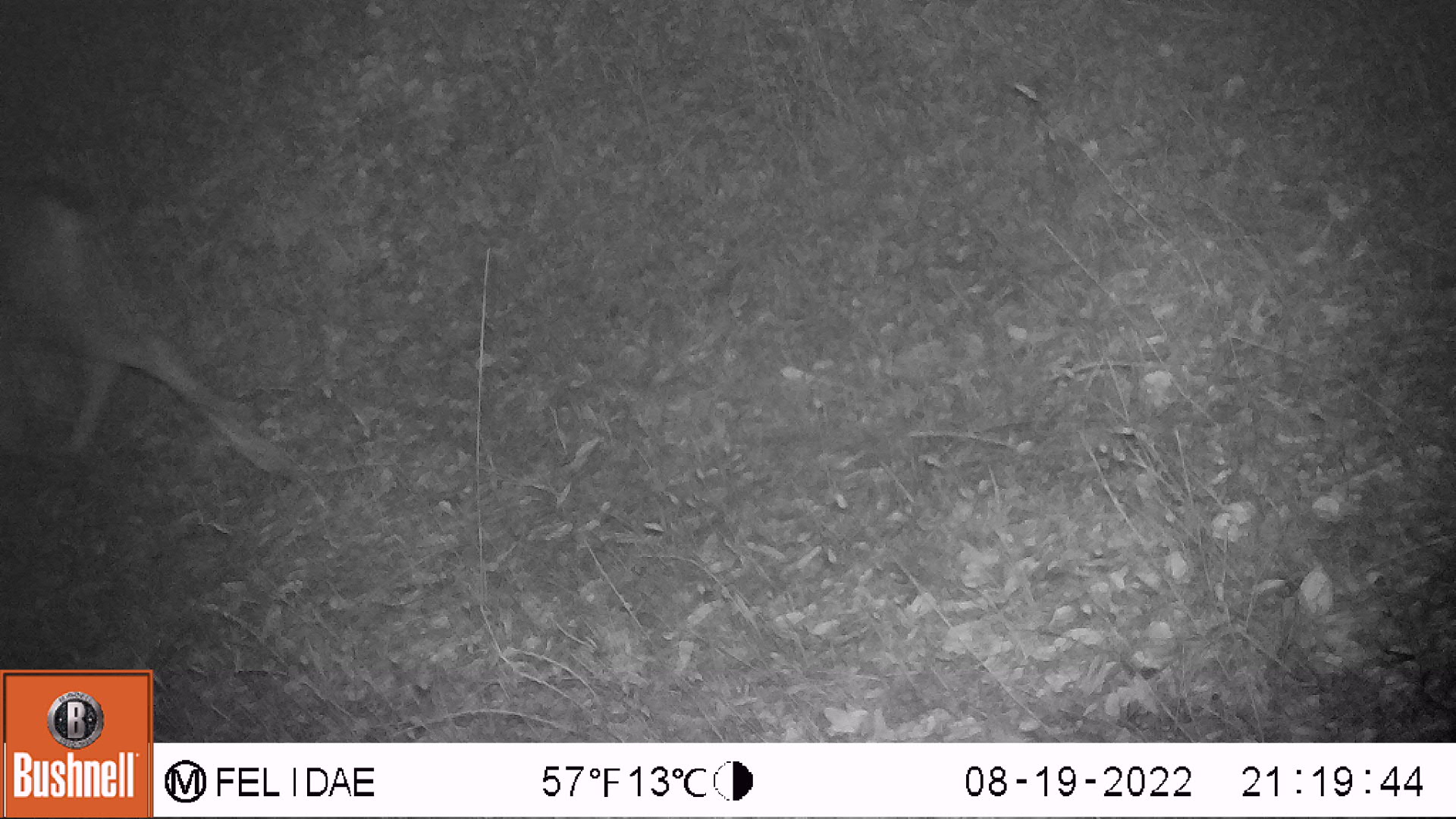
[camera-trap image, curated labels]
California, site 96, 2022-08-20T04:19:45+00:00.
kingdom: Animalia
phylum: Chordata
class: Mammalia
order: Artiodactyla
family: Cervidae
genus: Odocoileus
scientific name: Odocoileus hemionus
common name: mule deer